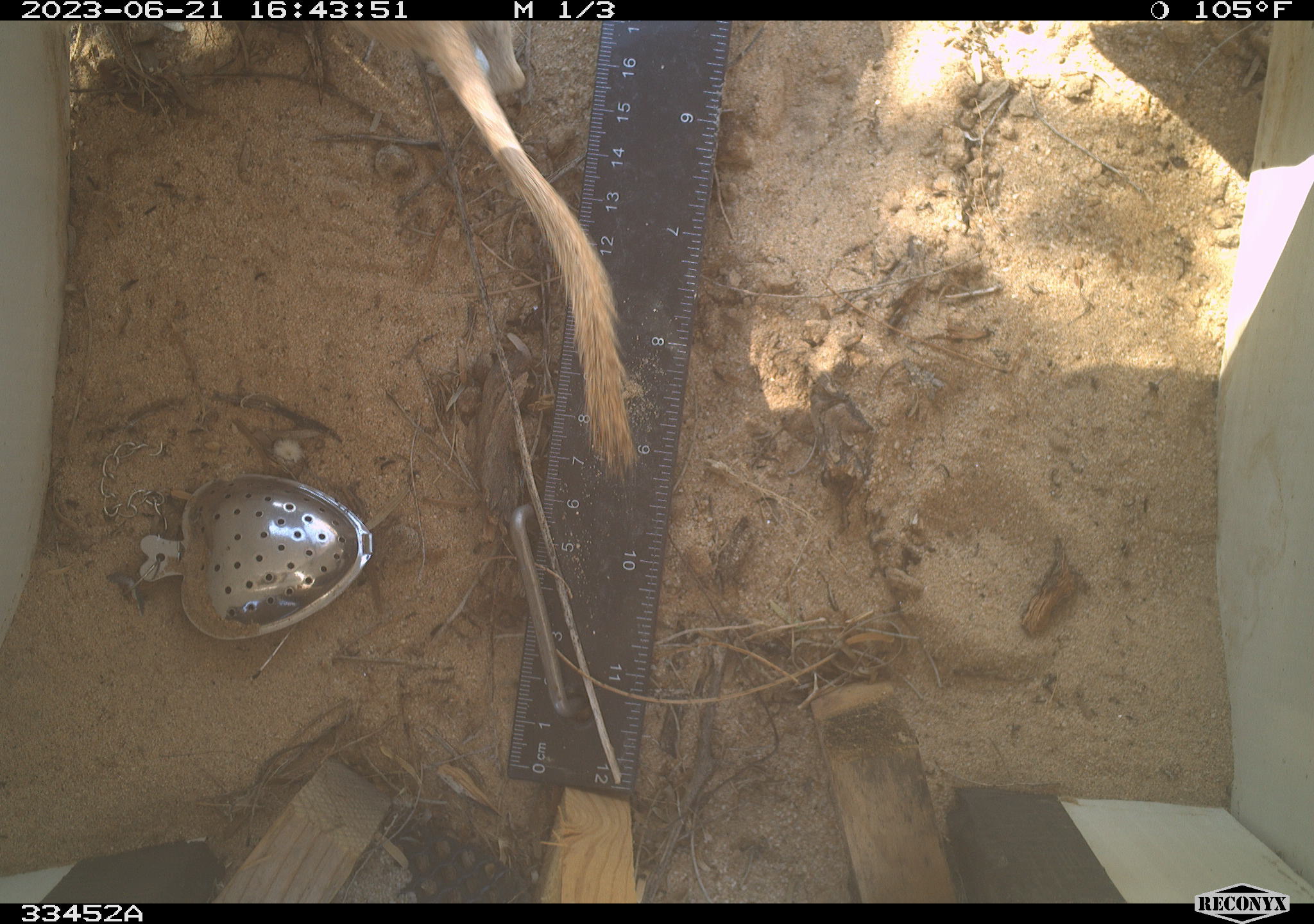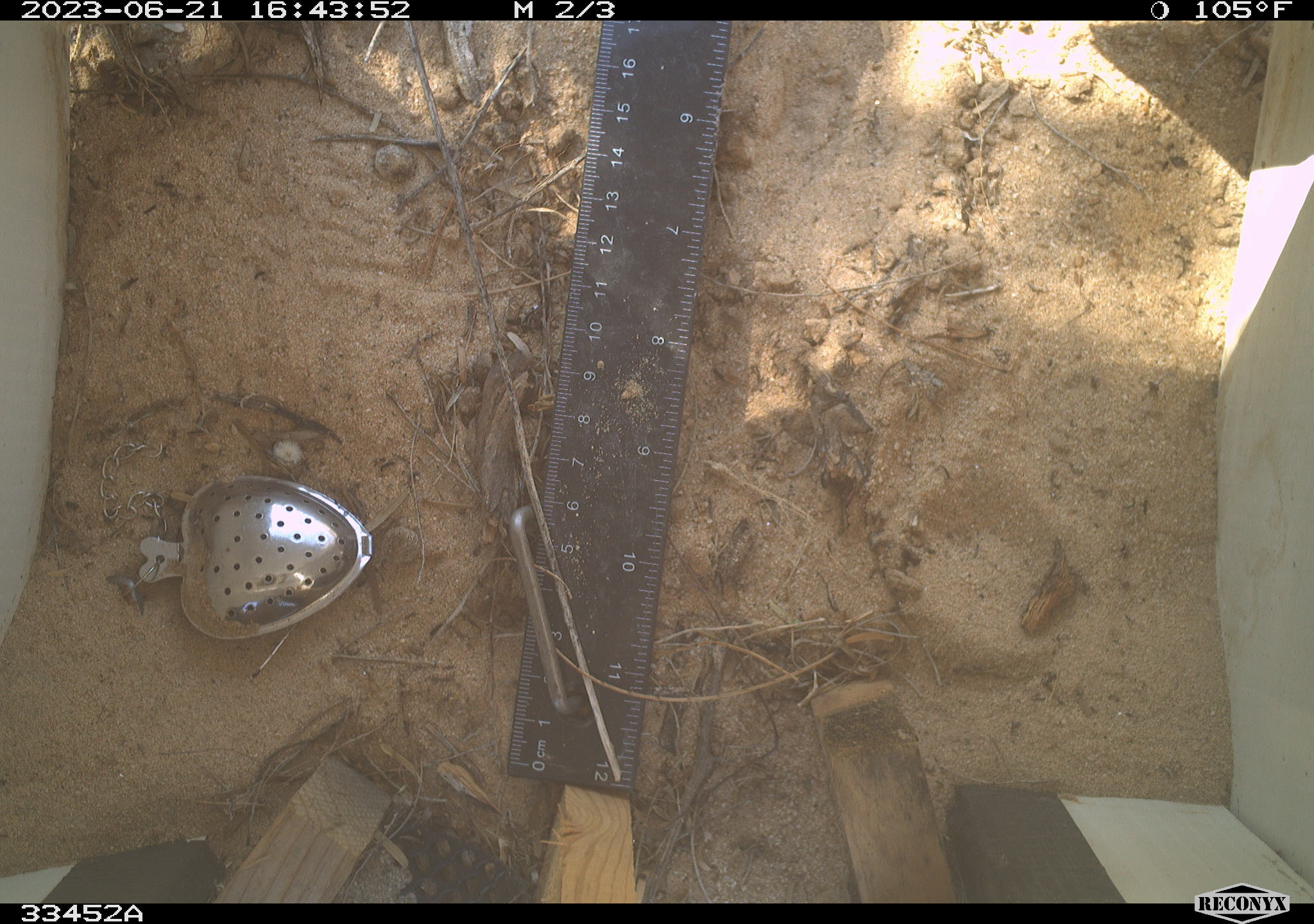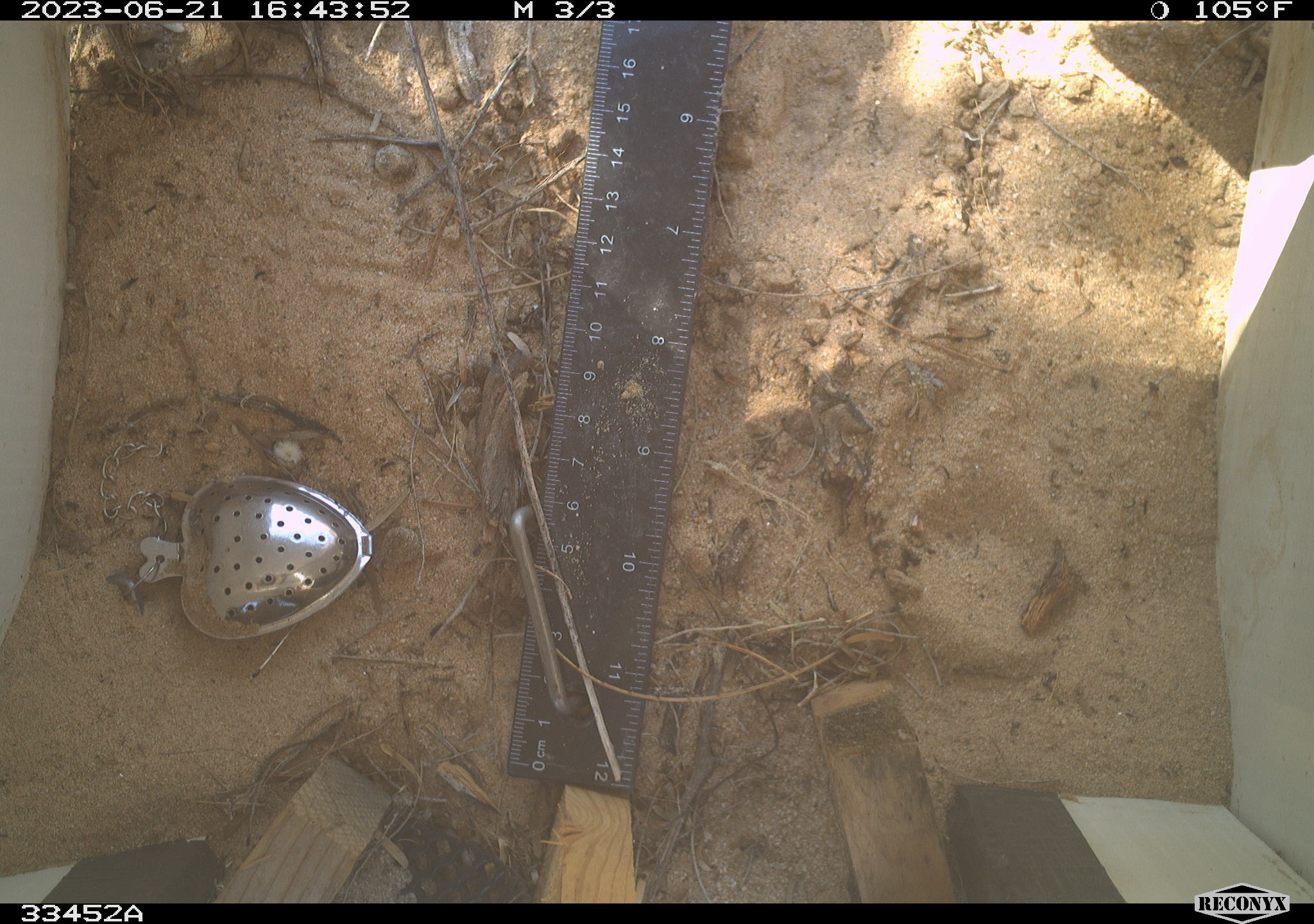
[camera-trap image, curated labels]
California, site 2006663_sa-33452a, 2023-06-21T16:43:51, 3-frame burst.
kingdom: Animalia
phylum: Chordata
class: Mammalia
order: Rodentia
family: Sciuridae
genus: Xerospermophilus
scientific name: Xerospermophilus tereticaudus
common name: round-tailed ground squirrel